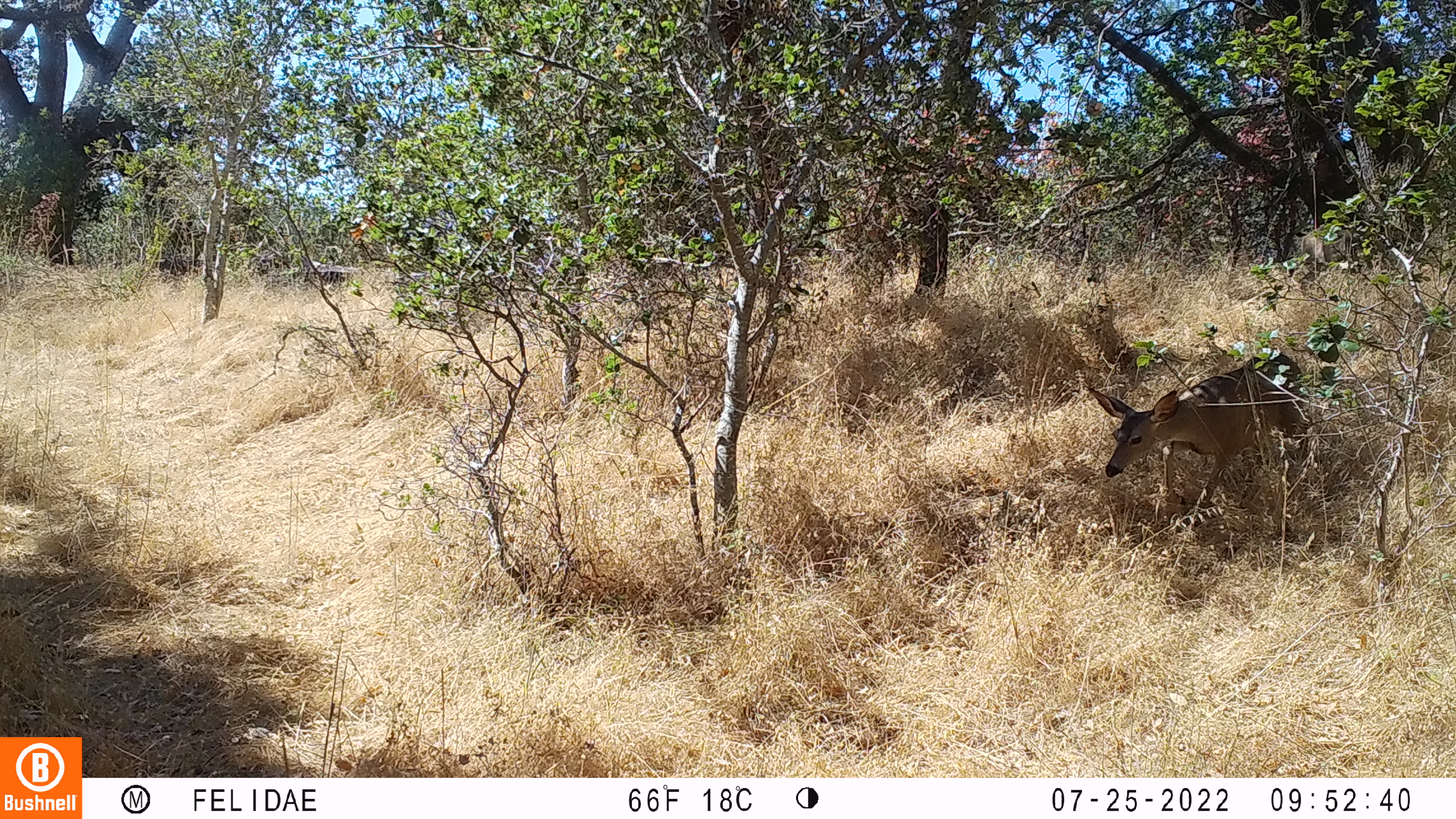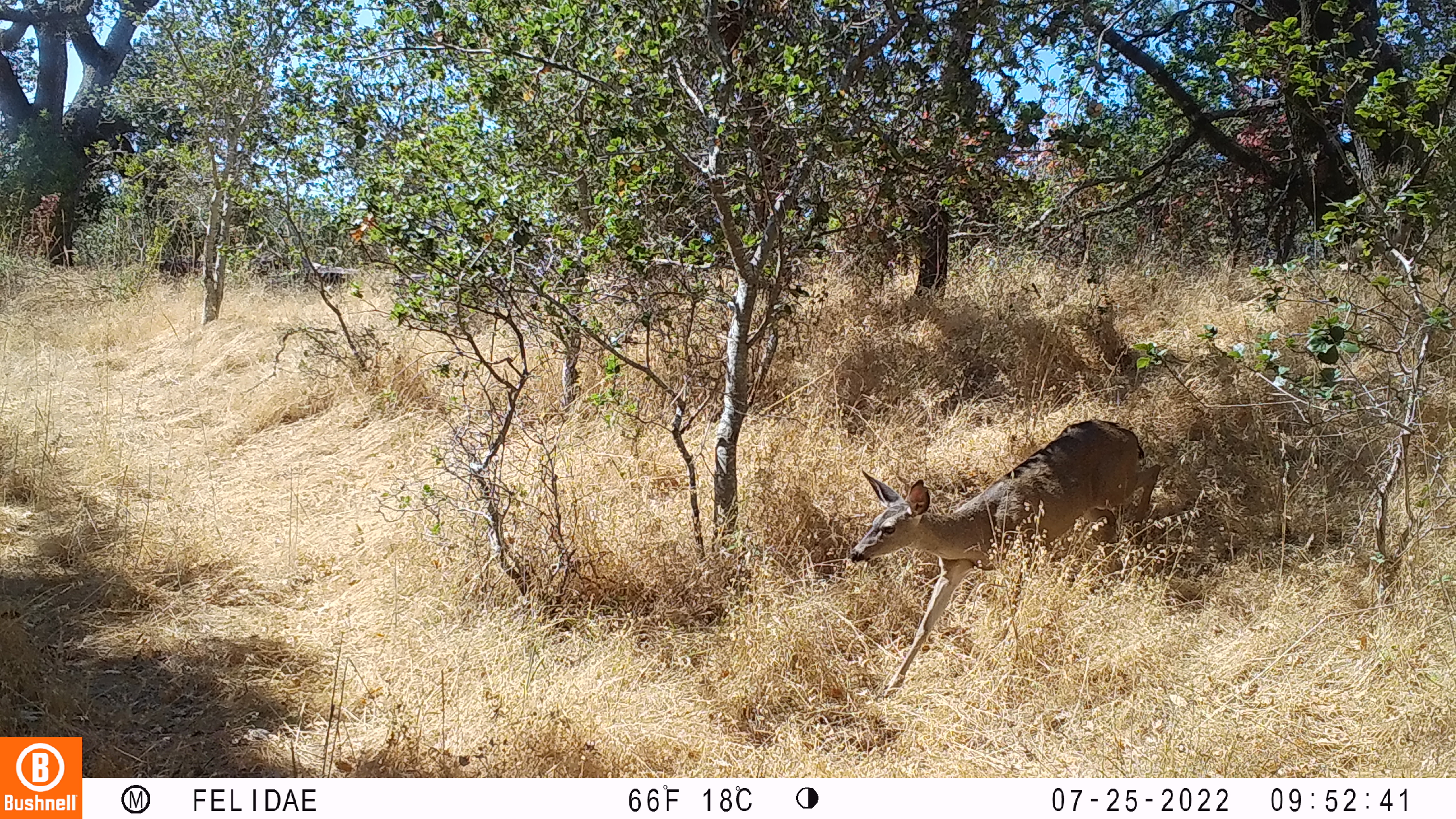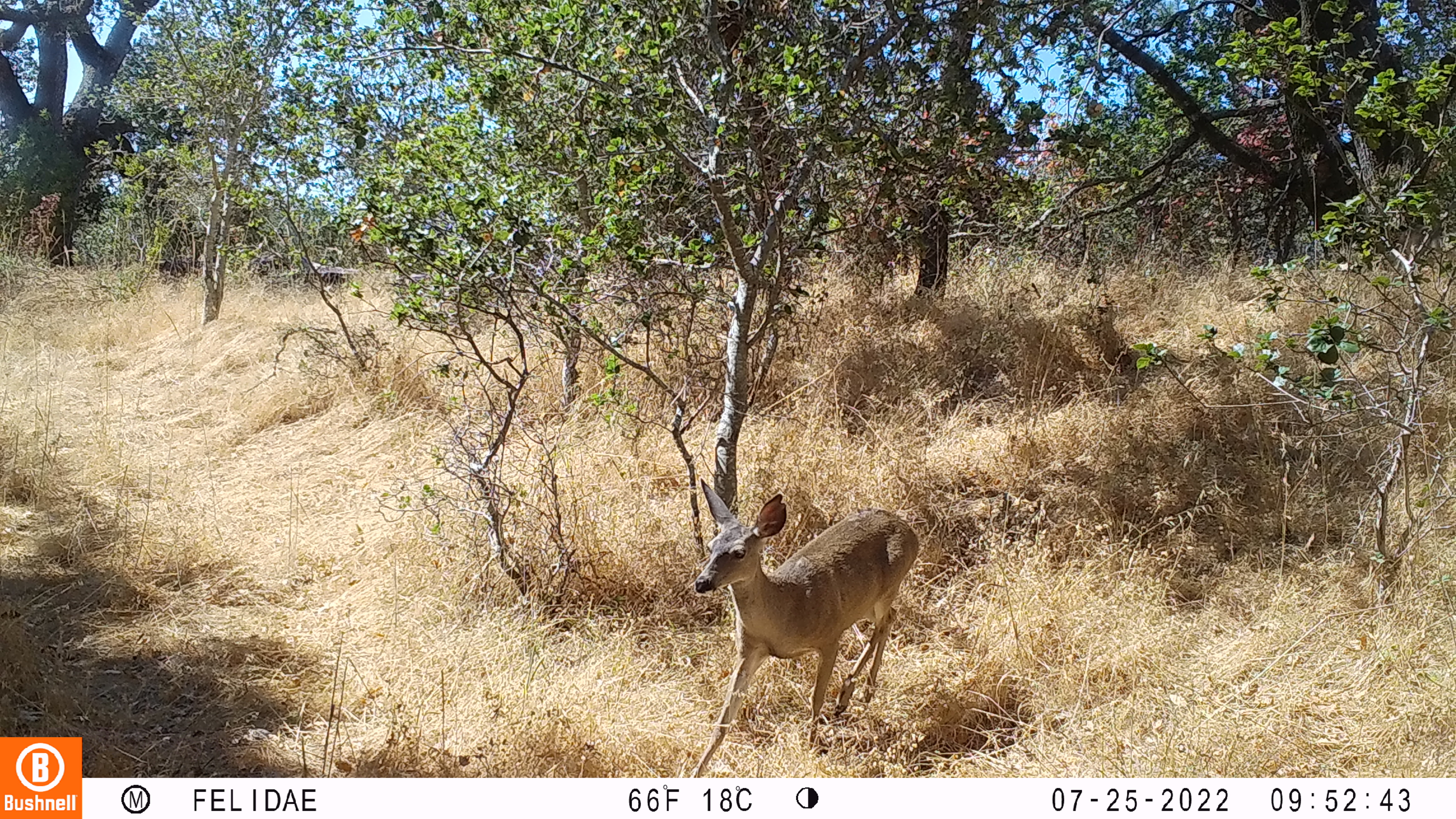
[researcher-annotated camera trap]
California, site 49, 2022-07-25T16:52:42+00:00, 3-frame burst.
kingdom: Animalia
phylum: Chordata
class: Mammalia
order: Artiodactyla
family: Cervidae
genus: Odocoileus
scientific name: Odocoileus hemionus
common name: mule deer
Mule deer (Odocoileus hemionus).